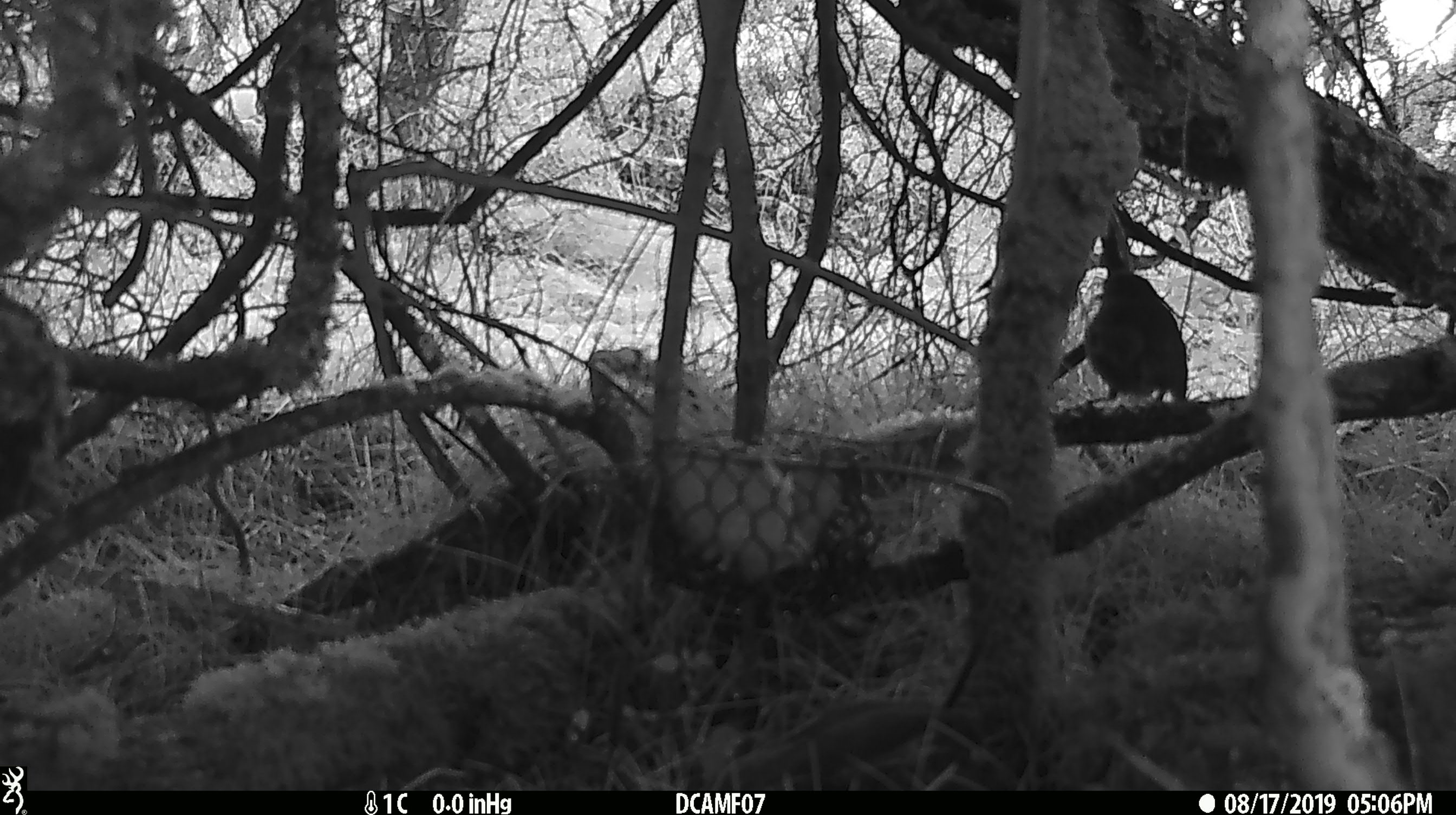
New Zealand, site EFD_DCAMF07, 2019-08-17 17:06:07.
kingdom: Animalia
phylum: Chordata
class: Aves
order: Passeriformes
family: Petroicidae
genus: Petroica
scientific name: Petroica australis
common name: new zealand robin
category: robin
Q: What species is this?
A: Robin (new zealand robin) (Petroica australis).